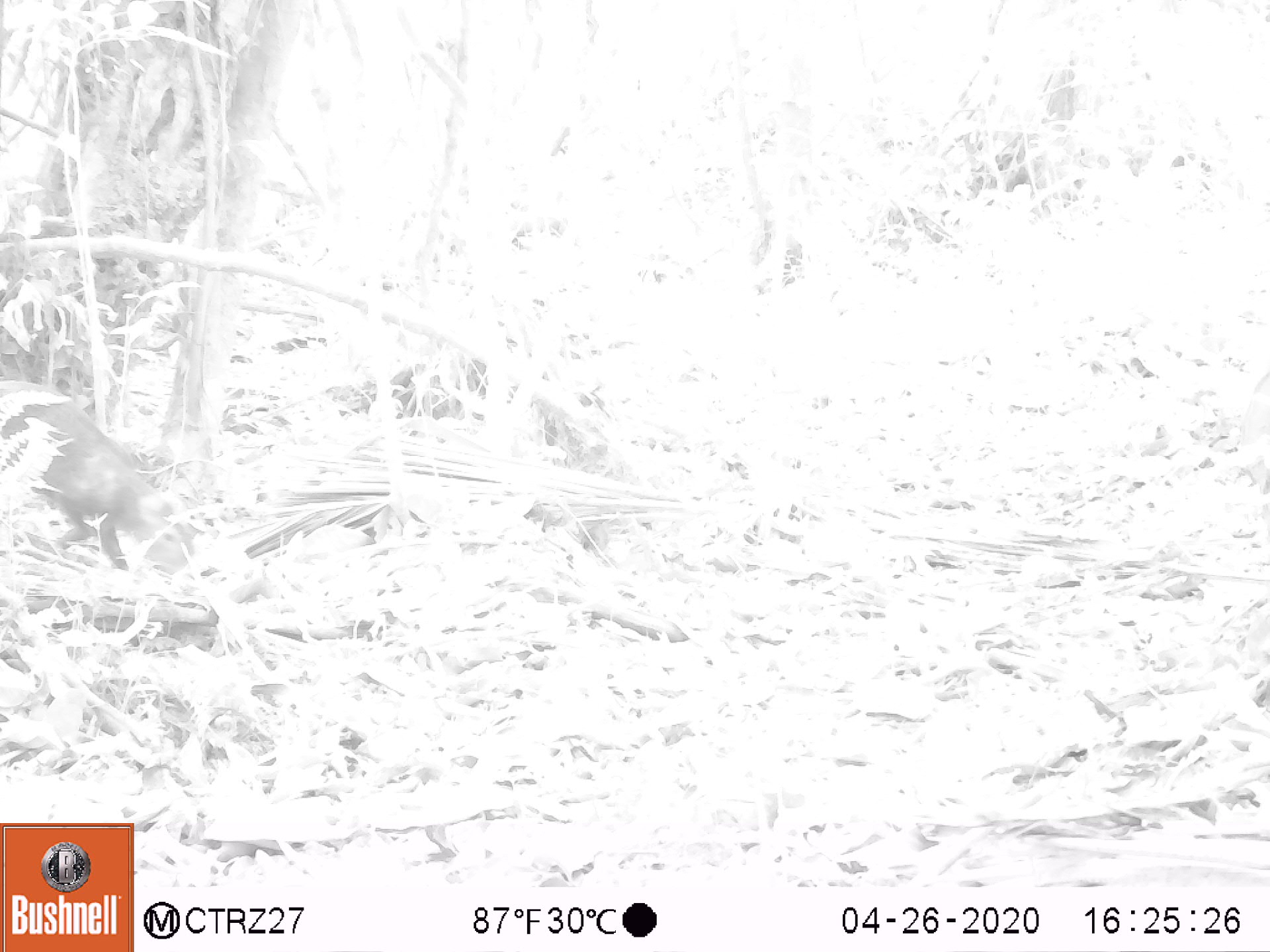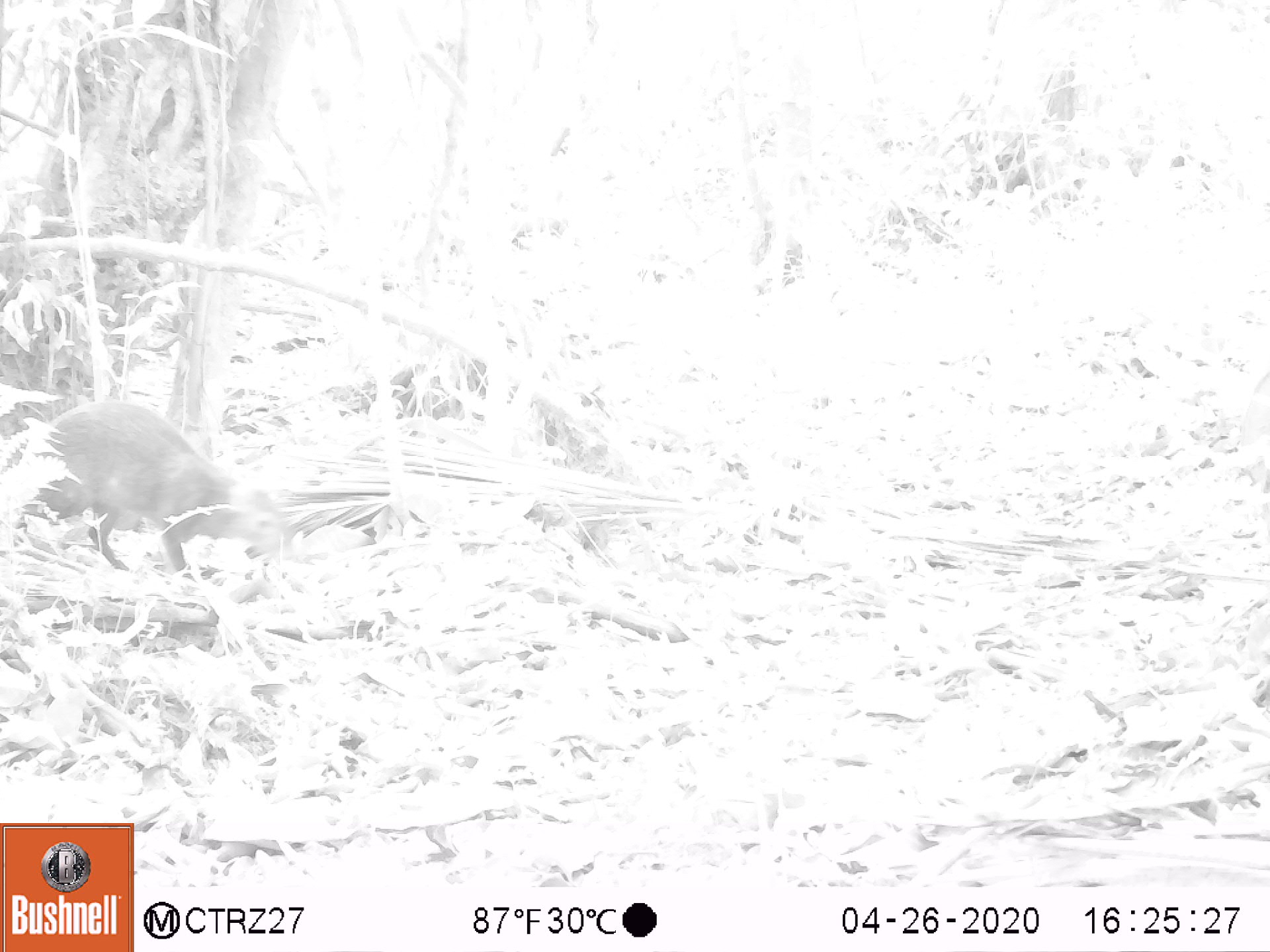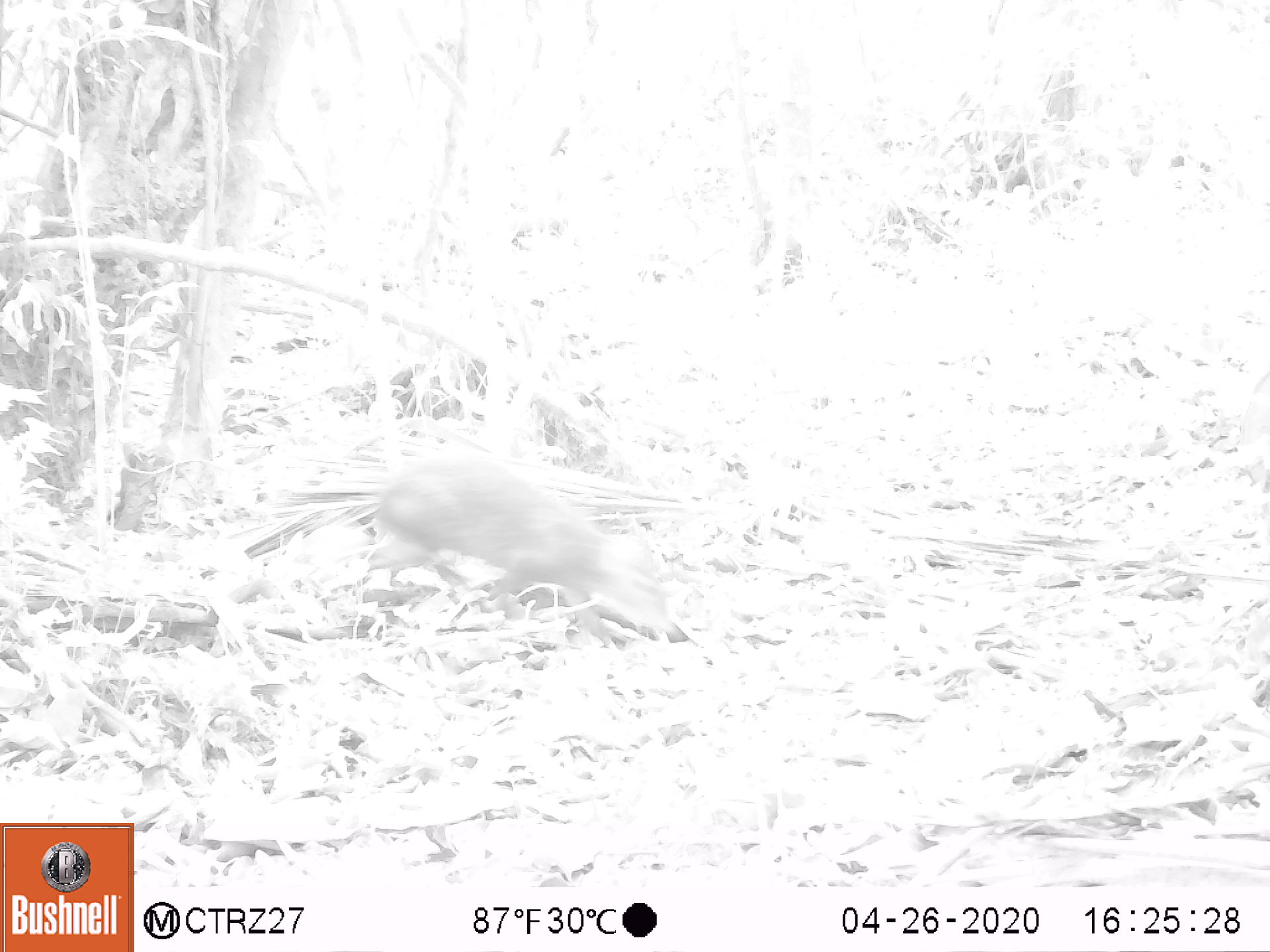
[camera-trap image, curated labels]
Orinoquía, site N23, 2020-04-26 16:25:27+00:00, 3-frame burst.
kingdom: Animalia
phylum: Chordata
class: Mammalia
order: Rodentia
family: Dasyproctidae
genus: Dasyprocta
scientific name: Dasyprocta fuliginosa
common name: black agouti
Black agouti (Dasyprocta fuliginosa).